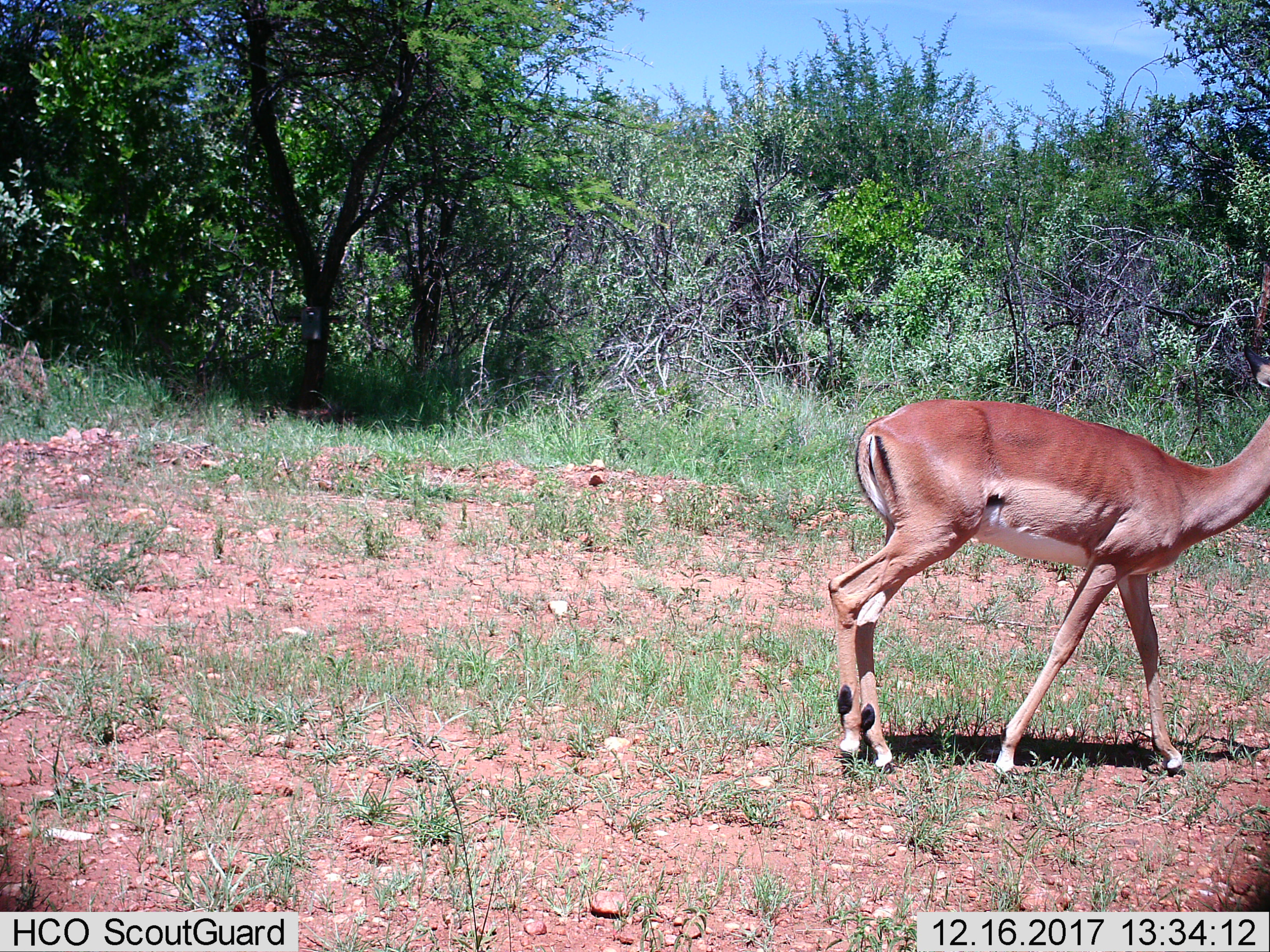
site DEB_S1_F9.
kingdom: Animalia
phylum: Chordata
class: Mammalia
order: Artiodactyla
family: Bovidae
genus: Aepyceros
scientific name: Aepyceros melampus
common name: impala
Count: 1.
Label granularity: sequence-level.